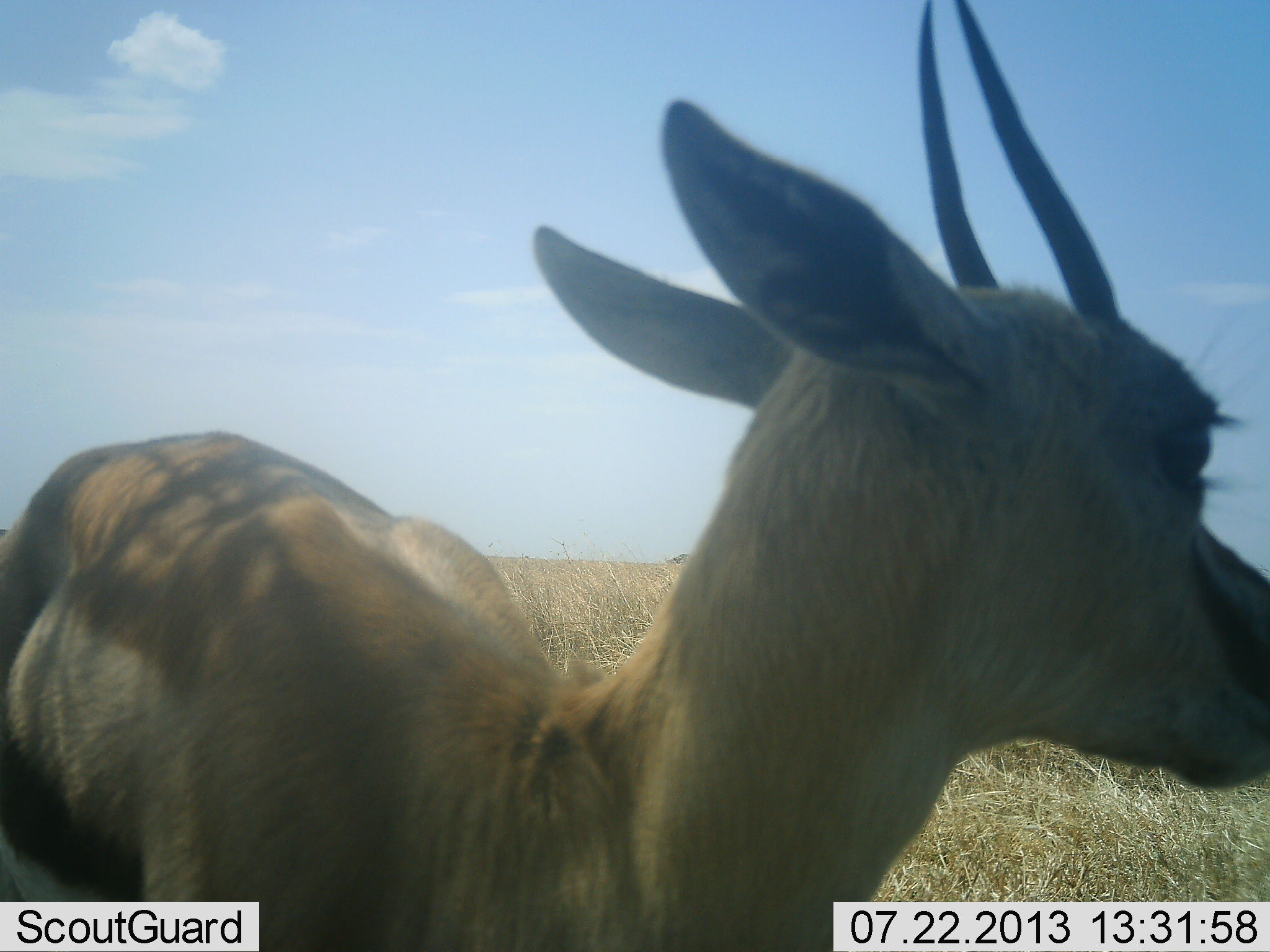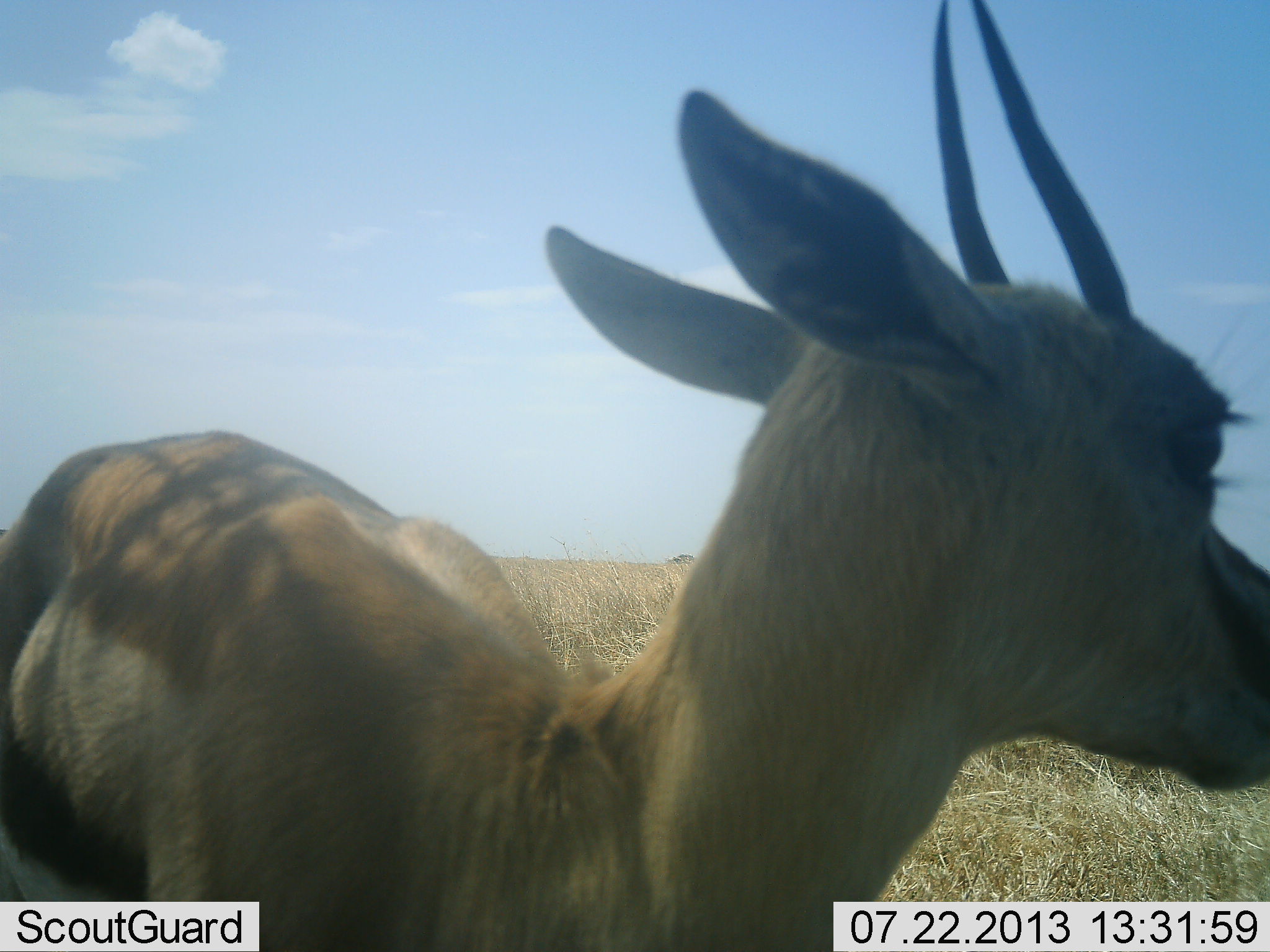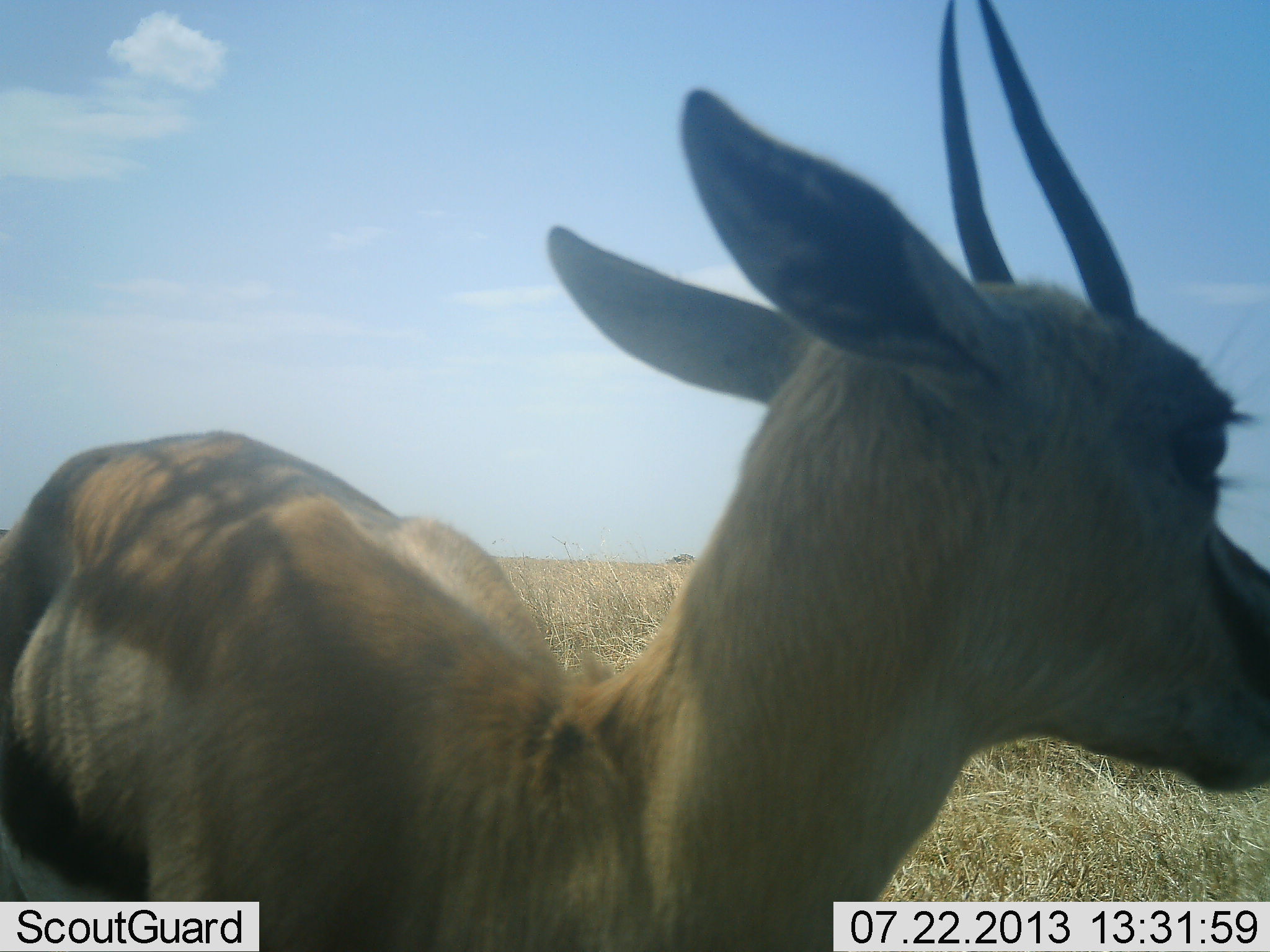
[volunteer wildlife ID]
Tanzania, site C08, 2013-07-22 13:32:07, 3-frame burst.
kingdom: Animalia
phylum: Chordata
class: Mammalia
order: Artiodactyla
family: Bovidae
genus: Eudorcas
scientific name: Eudorcas thomsonii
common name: thomson's gazelle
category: gazellethomsons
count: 1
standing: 100%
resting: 8%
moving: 8%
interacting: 0%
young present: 8%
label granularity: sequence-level